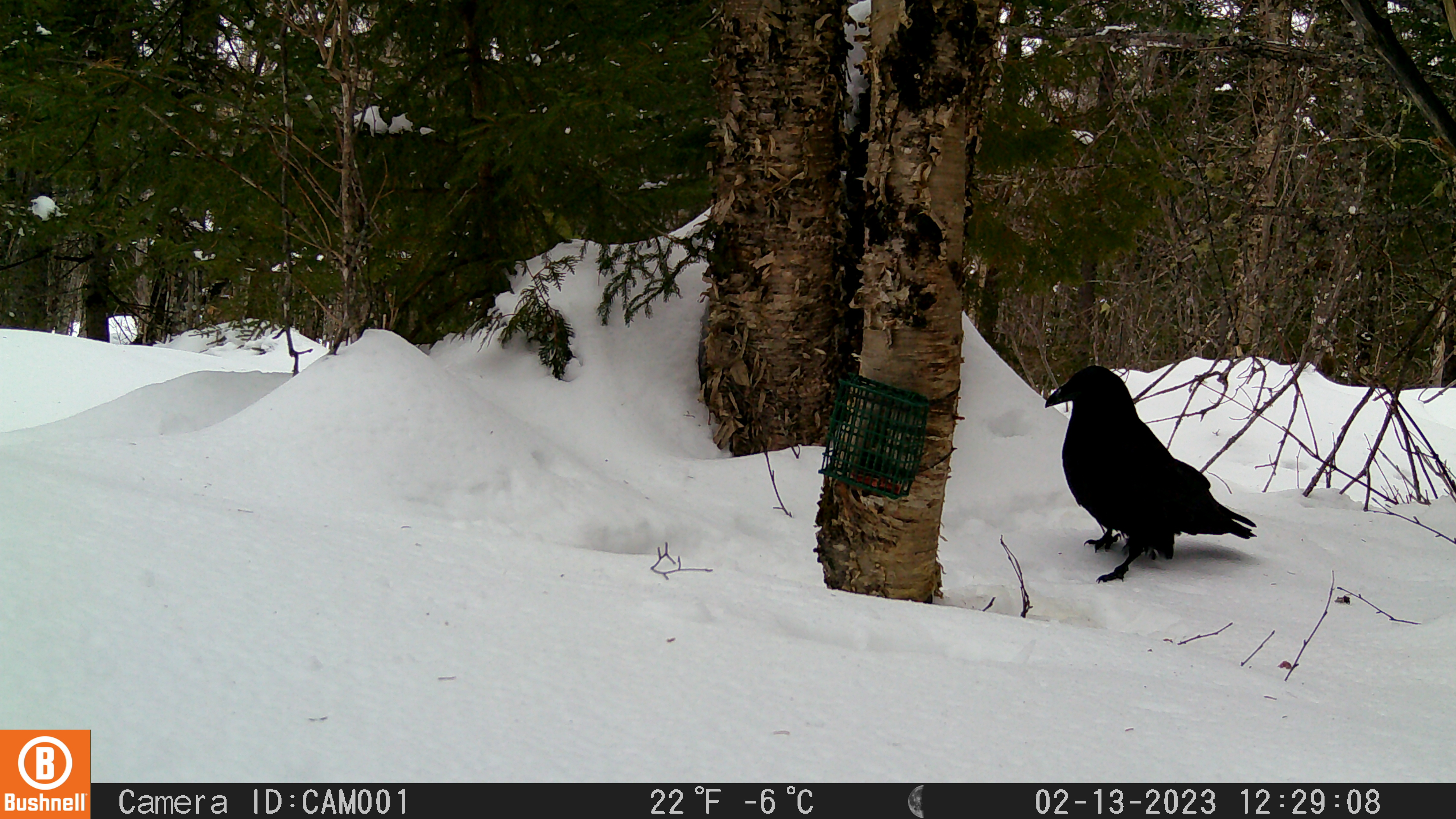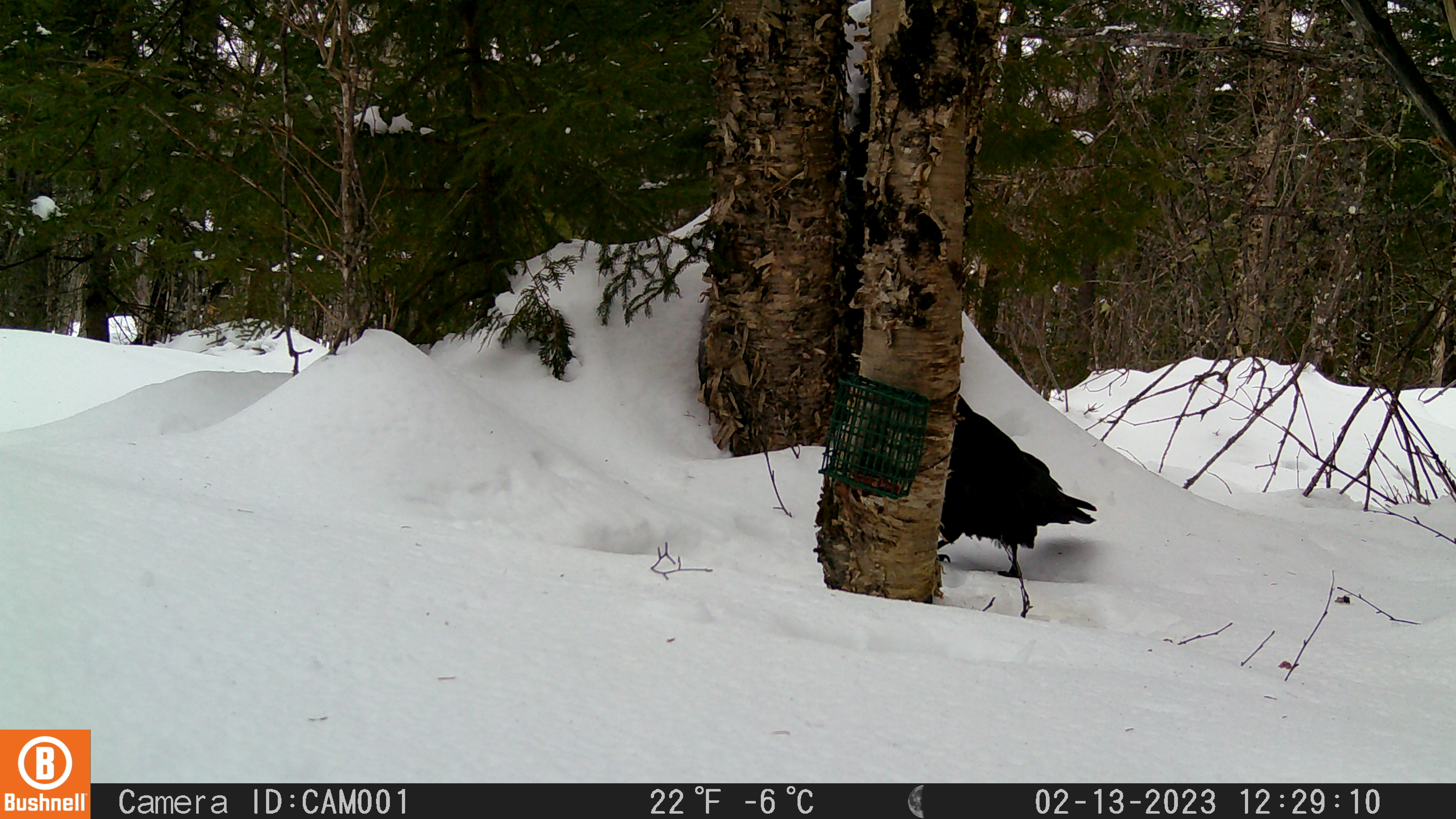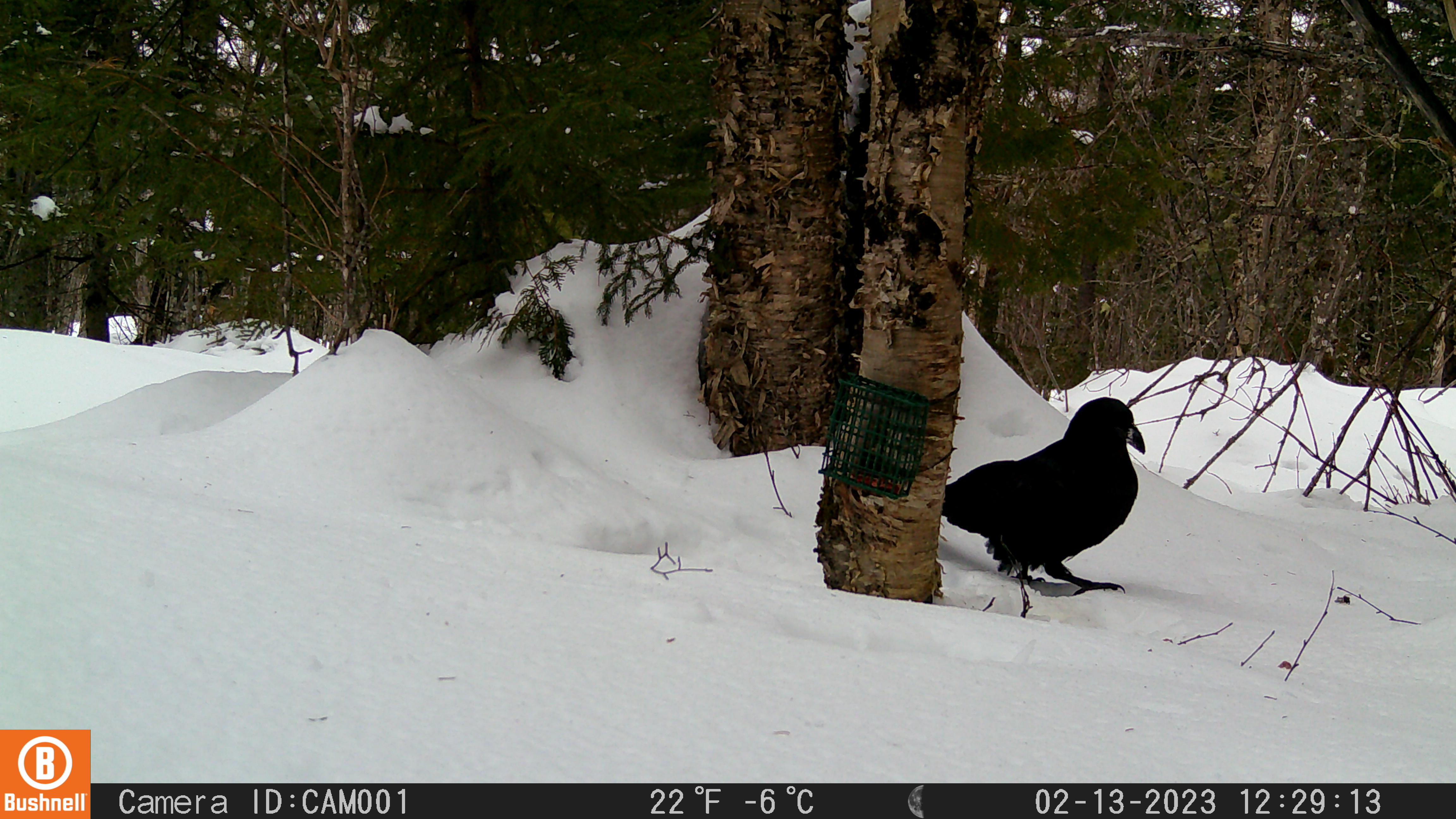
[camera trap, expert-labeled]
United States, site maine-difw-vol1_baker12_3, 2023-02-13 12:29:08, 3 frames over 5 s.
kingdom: Animalia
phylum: Chordata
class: Aves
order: Passeriformes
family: Corvidae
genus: Corvus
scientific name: Corvus corax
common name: common raven